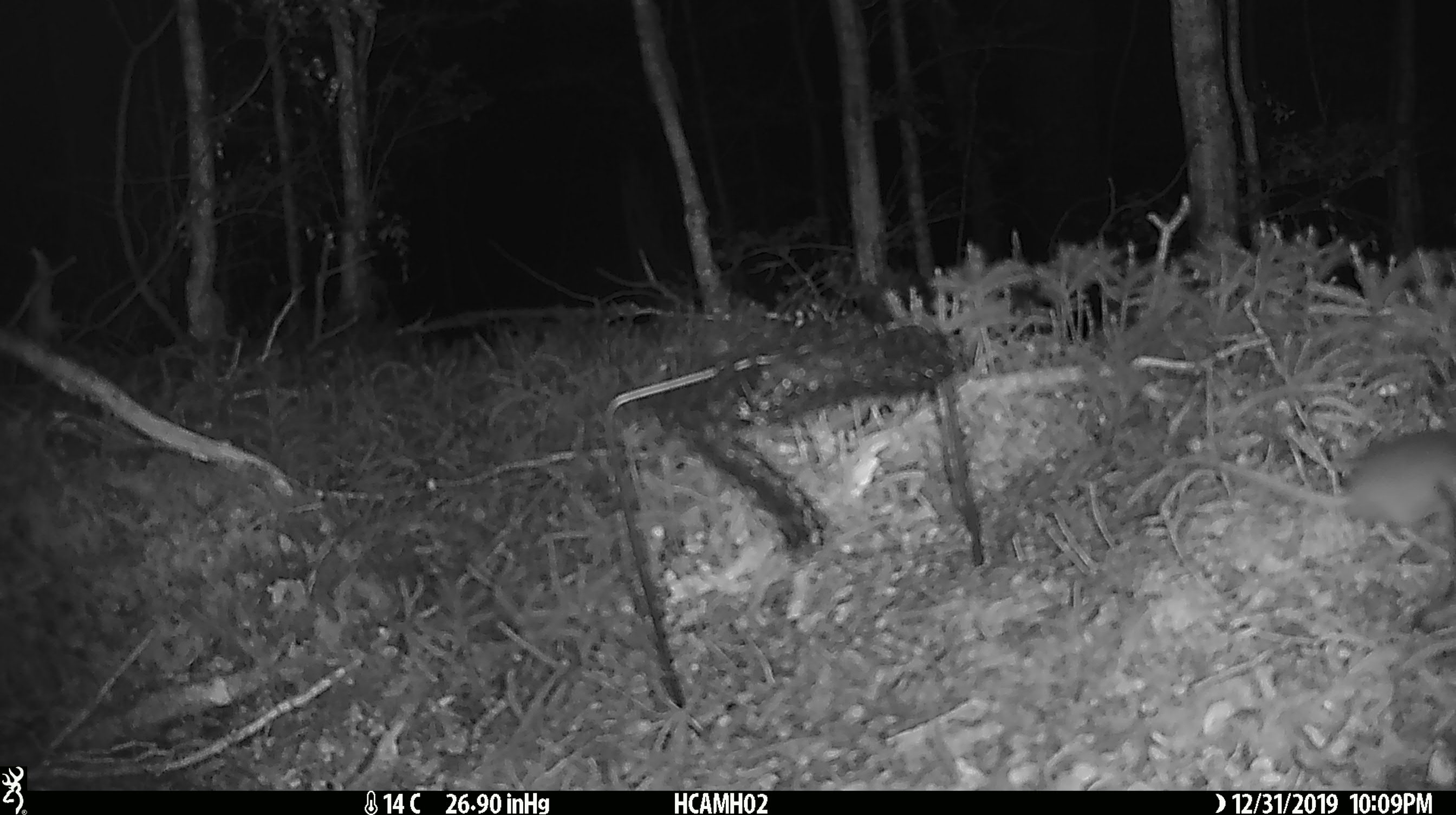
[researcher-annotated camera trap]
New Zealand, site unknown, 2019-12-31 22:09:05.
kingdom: Animalia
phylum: Chordata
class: Mammalia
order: Rodentia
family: Muridae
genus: Mus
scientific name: Mus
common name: mouse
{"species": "mouse (Mus)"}